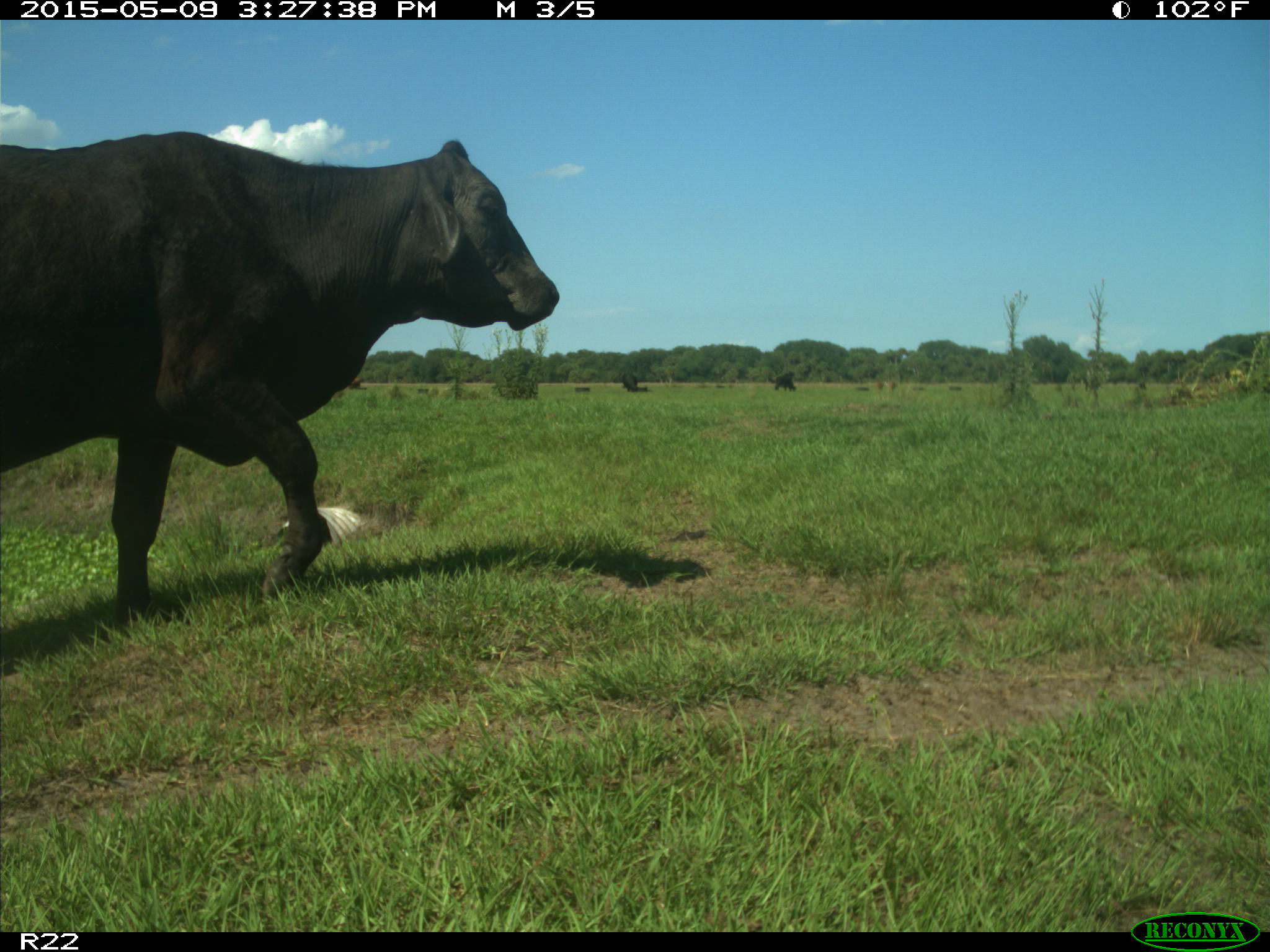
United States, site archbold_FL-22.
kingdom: Animalia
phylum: Chordata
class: Mammalia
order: Artiodactyla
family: Bovidae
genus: Bos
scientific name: Bos taurus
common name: domestic cow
Bos taurus (domestic cow).